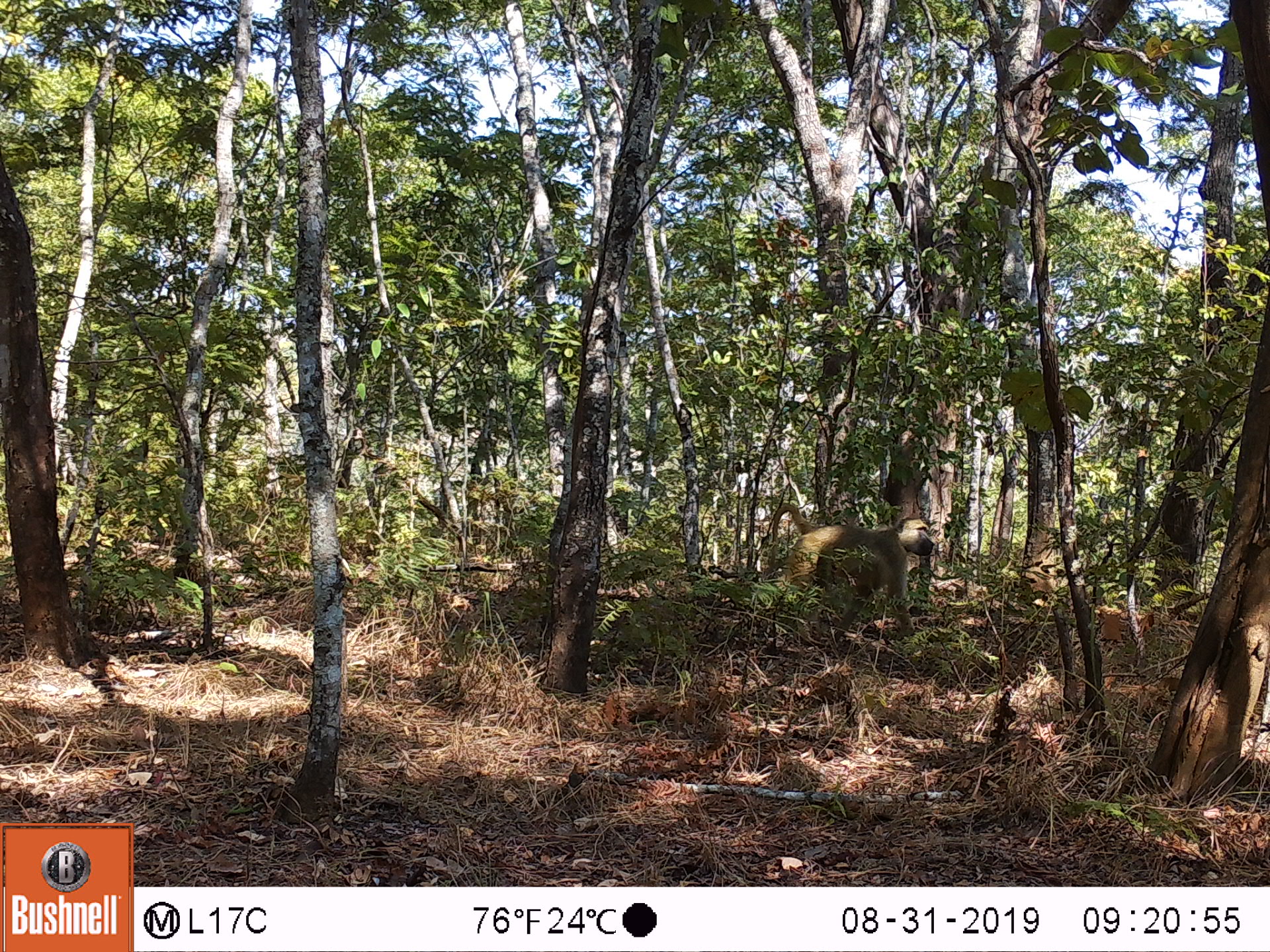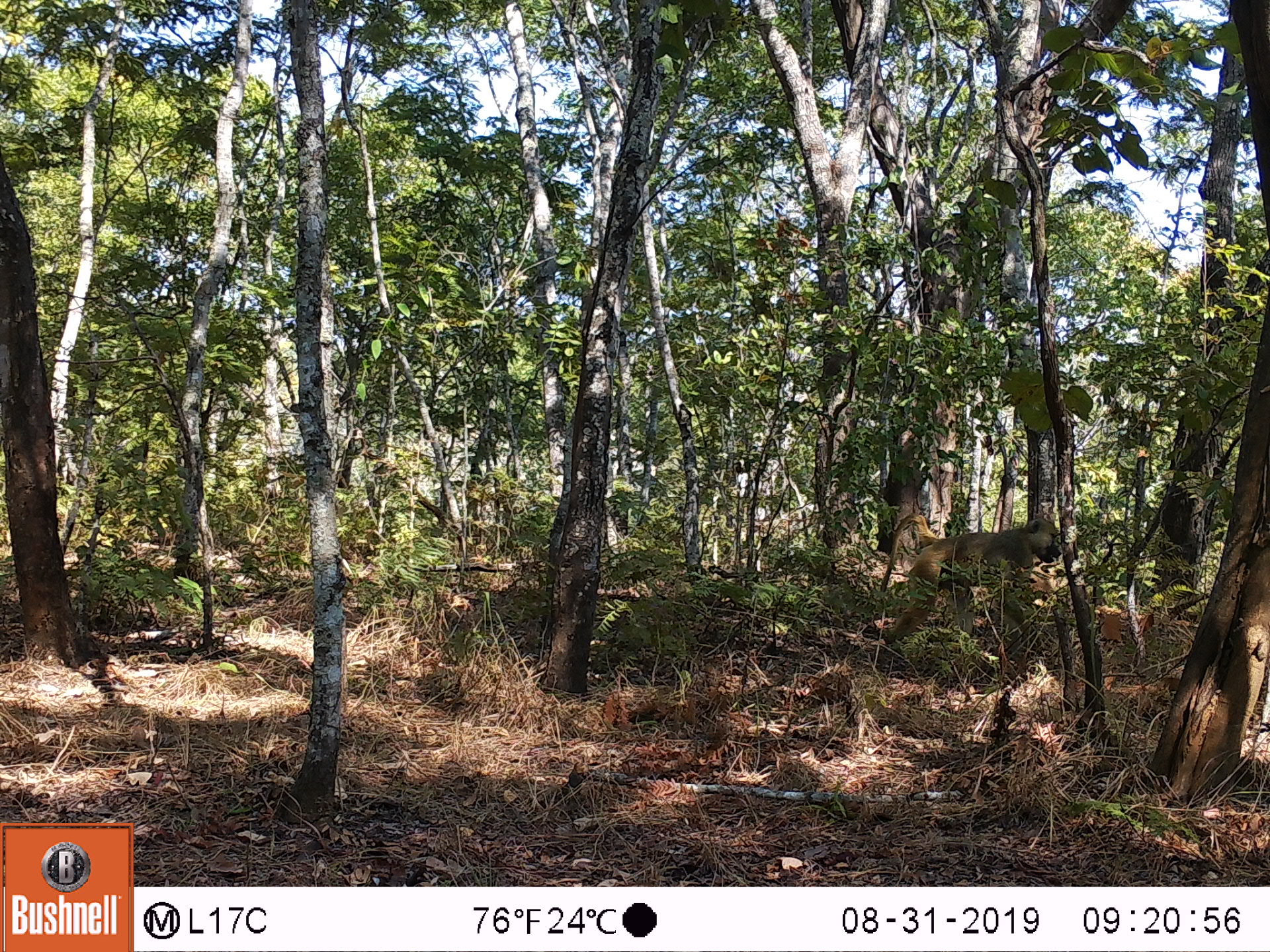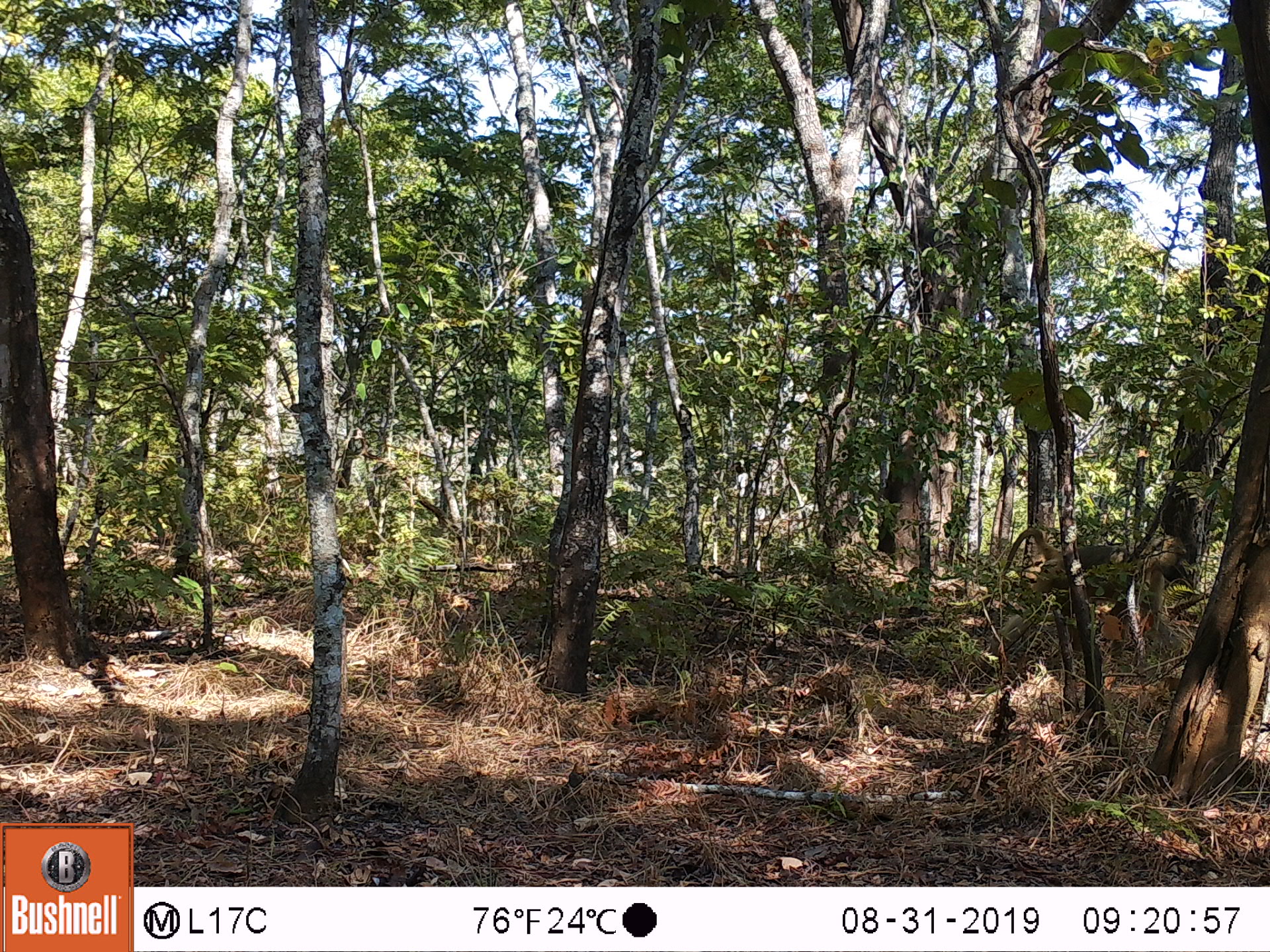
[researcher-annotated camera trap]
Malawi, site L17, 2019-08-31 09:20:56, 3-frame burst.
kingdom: Animalia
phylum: Chordata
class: Mammalia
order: Primates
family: Cercopithecidae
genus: Papio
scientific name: Papio cynocephalus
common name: yellow baboon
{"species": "yellow baboon (Papio cynocephalus)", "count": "1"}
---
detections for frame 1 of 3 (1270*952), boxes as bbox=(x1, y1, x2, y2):
yellow baboon: bbox=(759, 503, 939, 636)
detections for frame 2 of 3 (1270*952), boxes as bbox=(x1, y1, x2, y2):
yellow baboon: bbox=(875, 509, 1061, 646)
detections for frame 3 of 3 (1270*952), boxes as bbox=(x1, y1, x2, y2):
yellow baboon: bbox=(996, 526, 1192, 661)